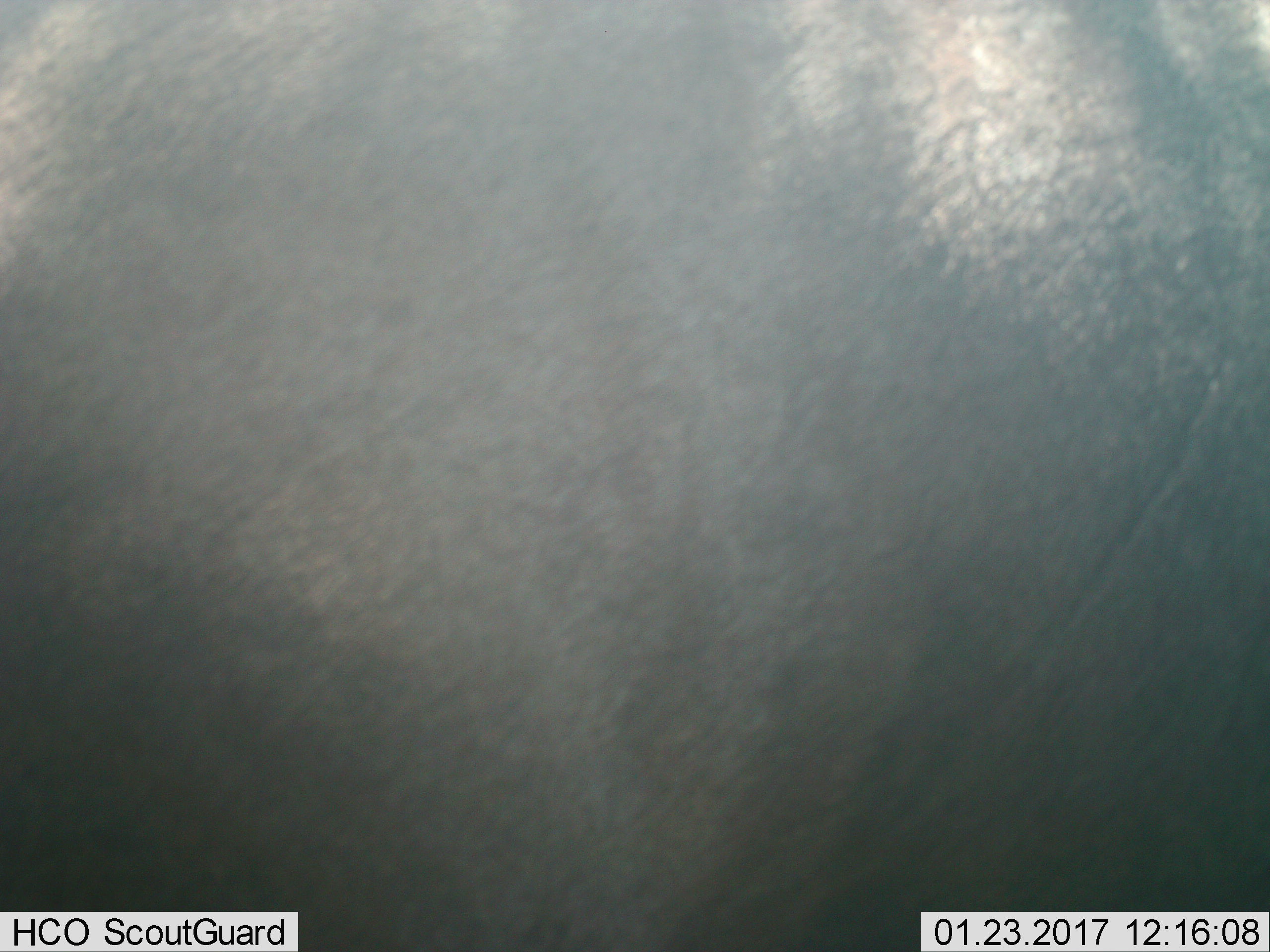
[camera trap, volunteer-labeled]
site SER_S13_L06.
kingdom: Animalia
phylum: Chordata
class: Mammalia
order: Artiodactyla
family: Bovidae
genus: Connochaetes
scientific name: Connochaetes taurinus taurinus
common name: blue wildebeest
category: wildebeestblue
Wildebeestblue (blue wildebeest) (Connochaetes taurinus taurinus), count 1. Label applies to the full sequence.